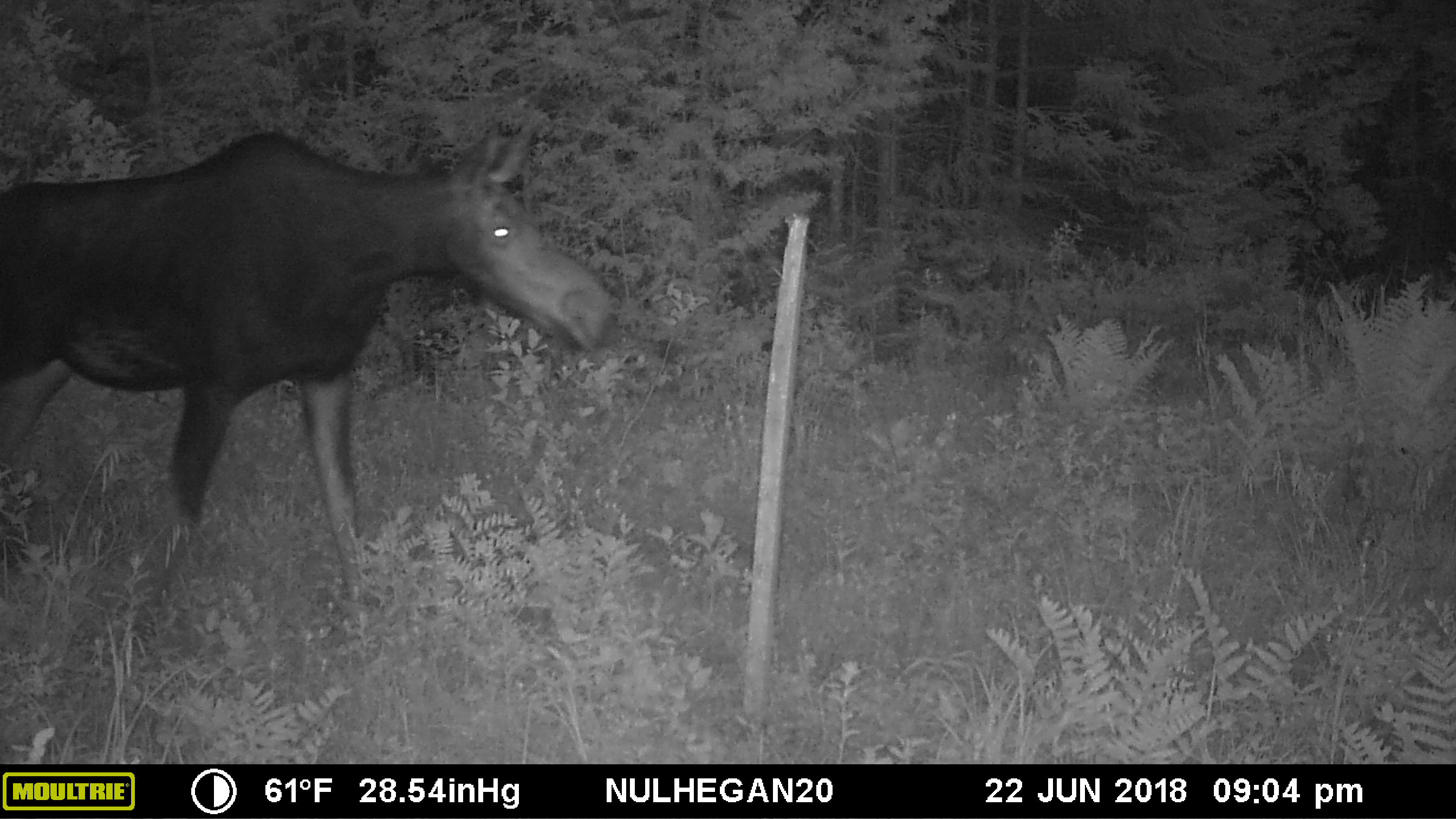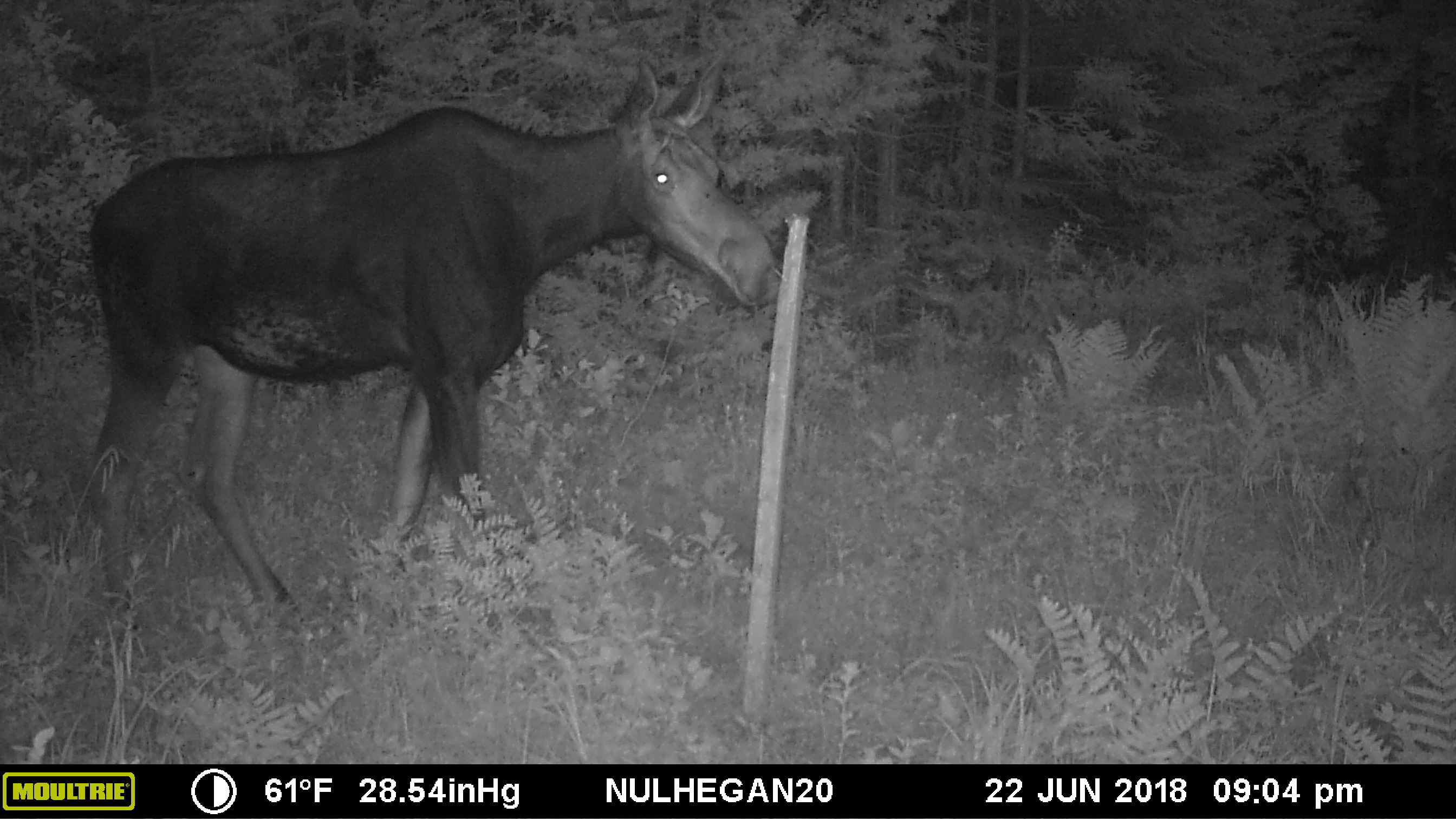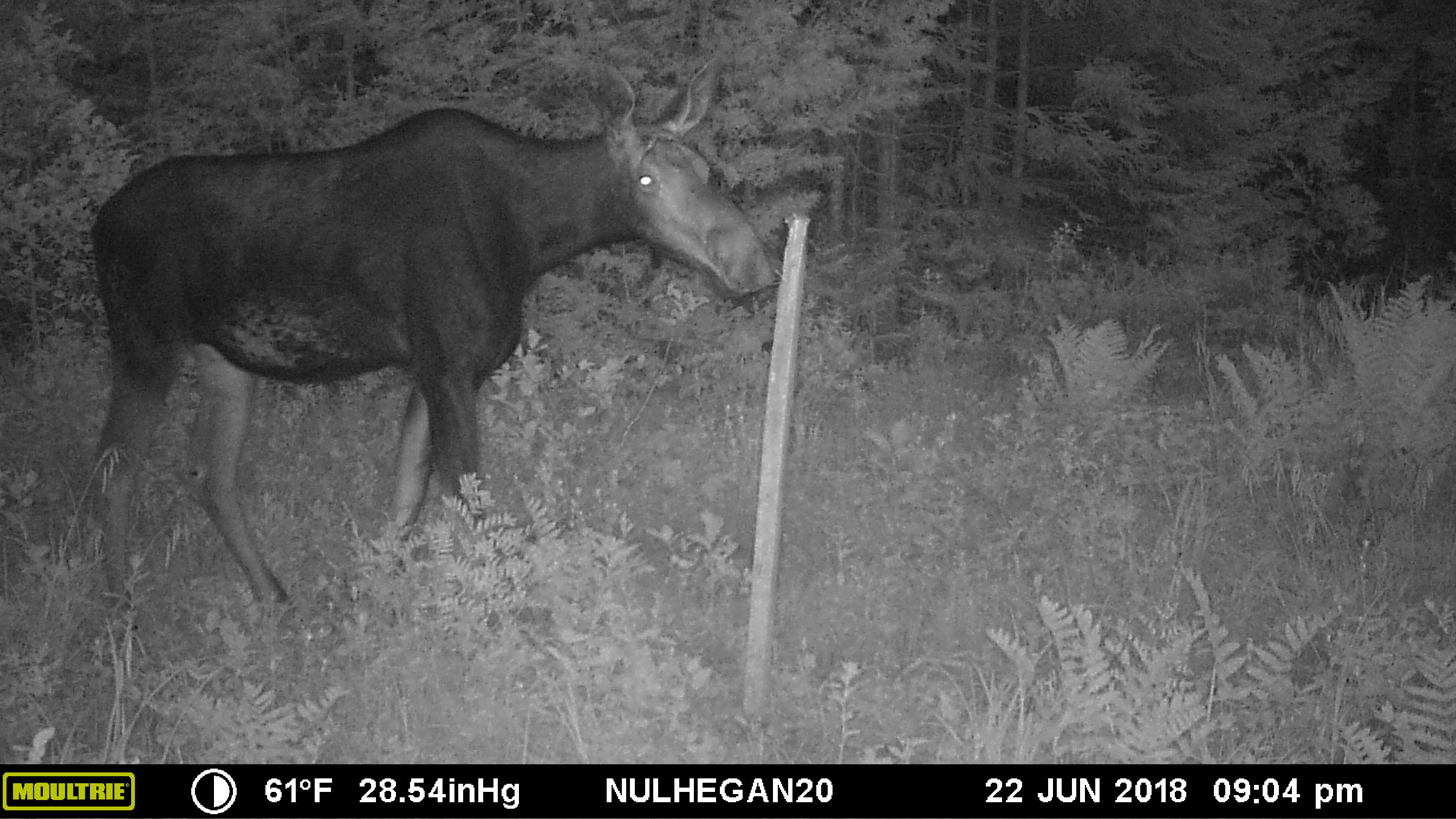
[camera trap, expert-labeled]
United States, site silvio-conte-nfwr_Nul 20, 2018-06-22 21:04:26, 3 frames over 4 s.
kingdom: Animalia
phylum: Chordata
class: Mammalia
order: Artiodactyla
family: Cervidae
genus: Alces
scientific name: Alces alces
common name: moose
Moose (Alces alces).